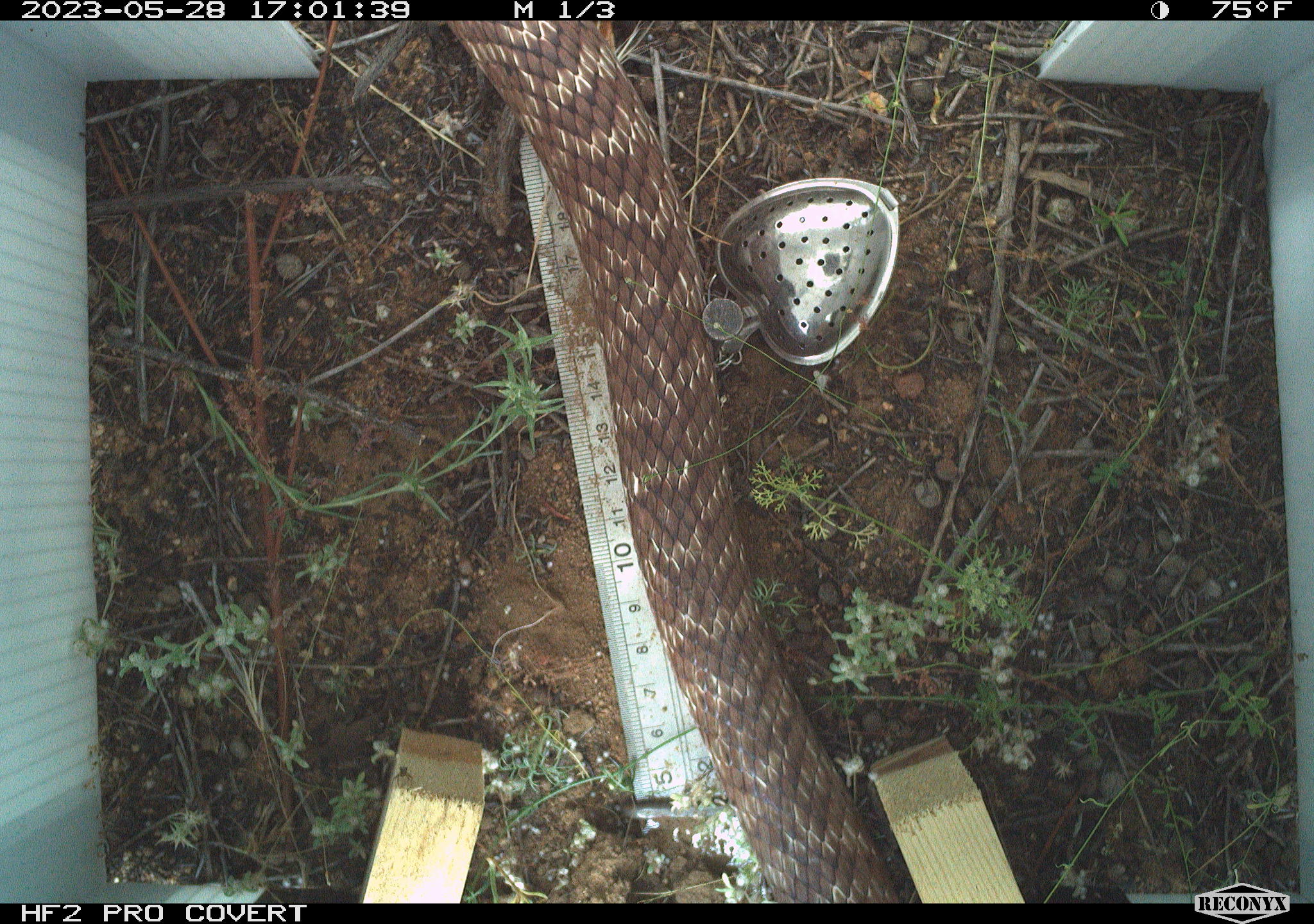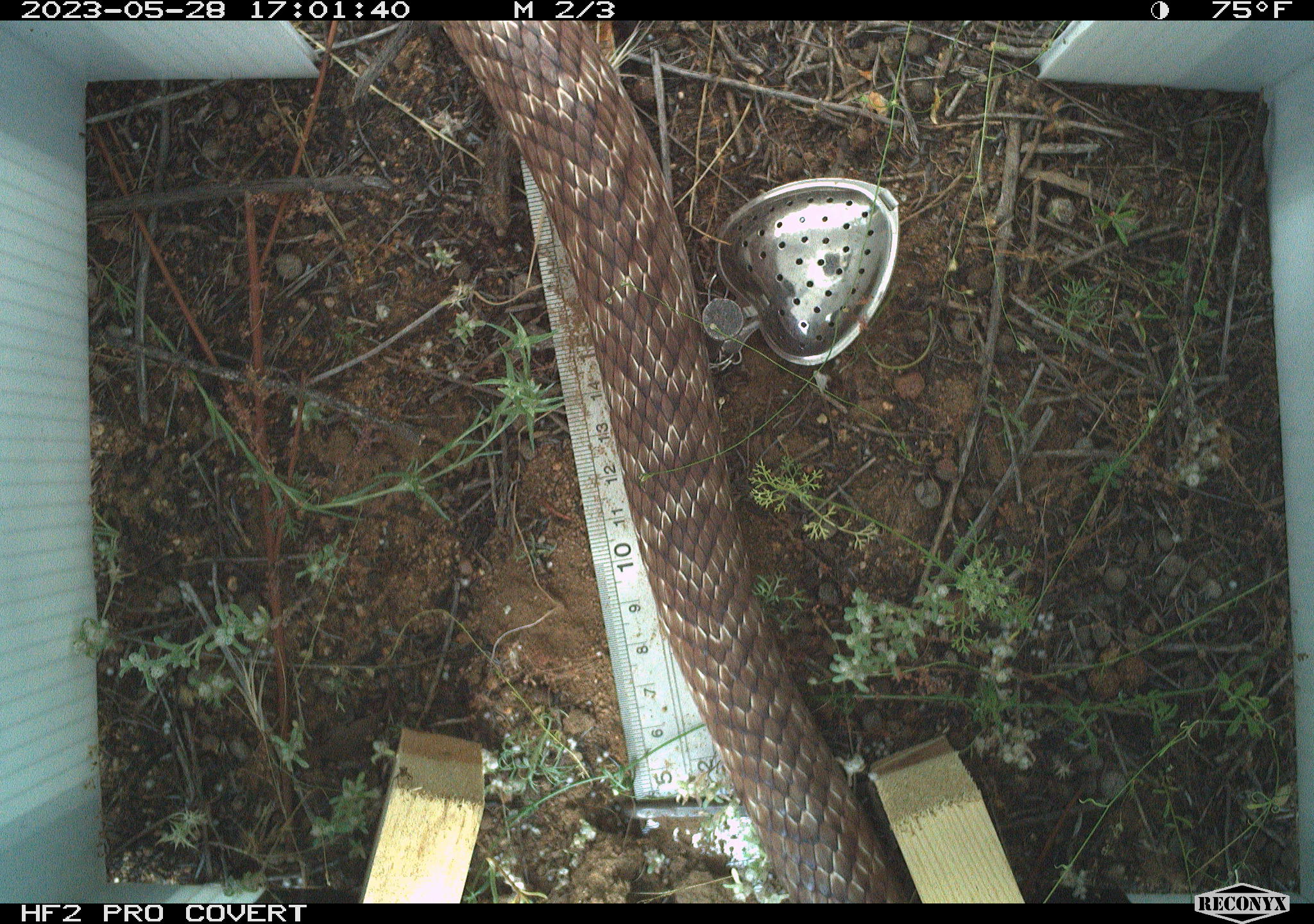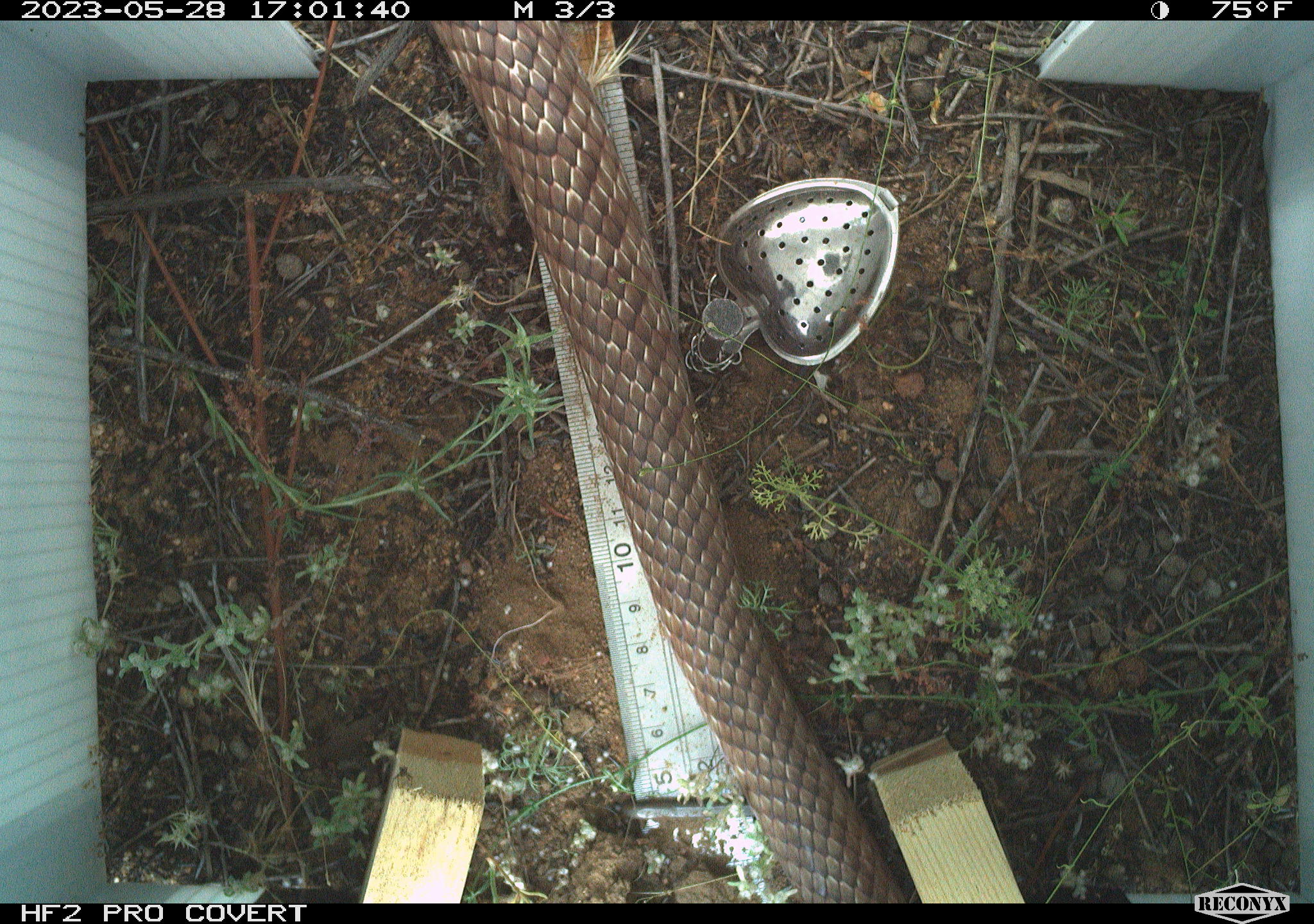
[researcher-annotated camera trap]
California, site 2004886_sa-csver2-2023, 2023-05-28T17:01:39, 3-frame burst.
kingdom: Animalia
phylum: Chordata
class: Reptilia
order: Squamata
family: Colubridae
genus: Masticophis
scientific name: Masticophis flagellum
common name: coachwhip